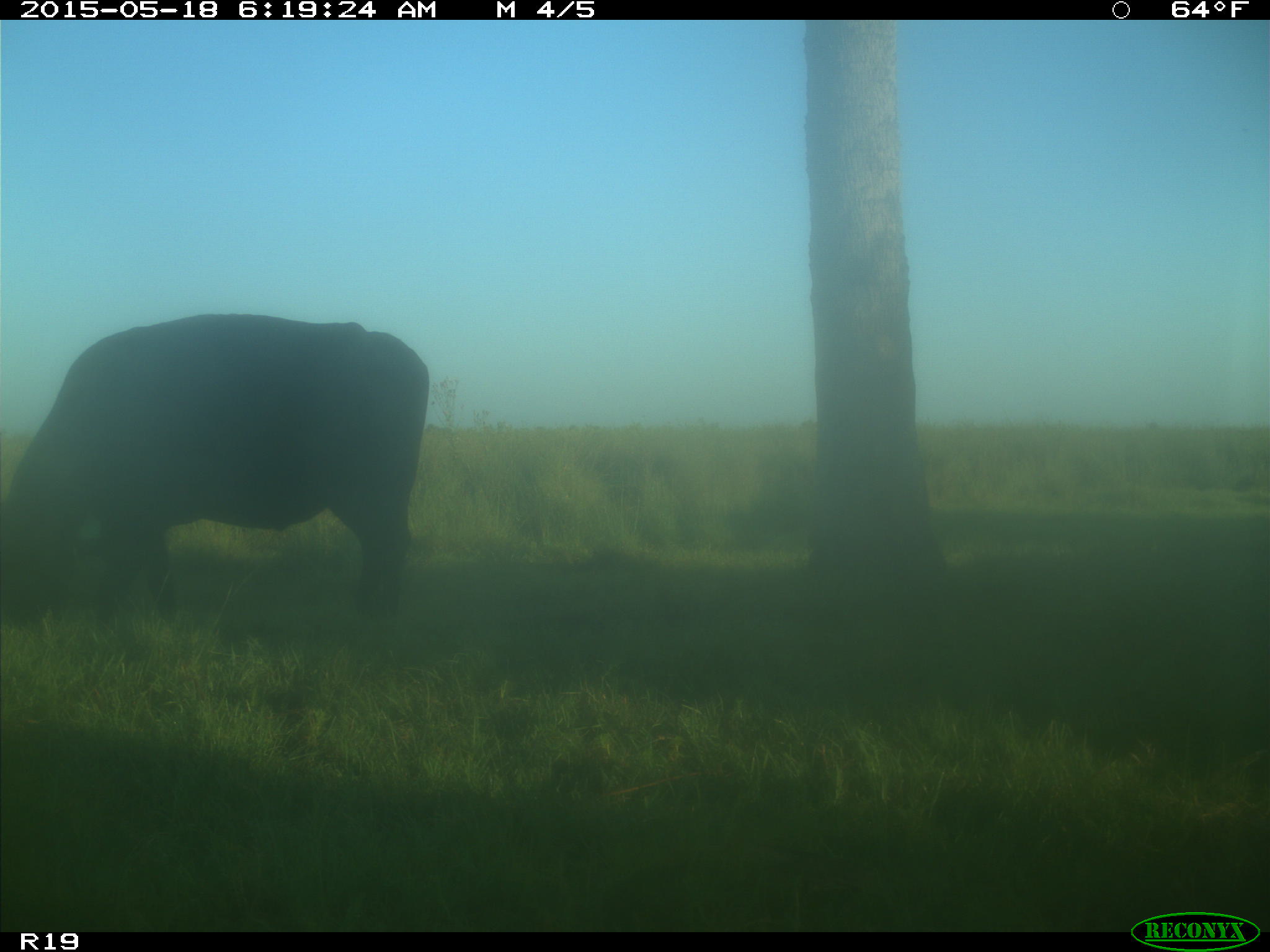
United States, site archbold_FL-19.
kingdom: Animalia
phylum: Chordata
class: Mammalia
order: Artiodactyla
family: Bovidae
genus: Bos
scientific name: Bos taurus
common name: domestic cow